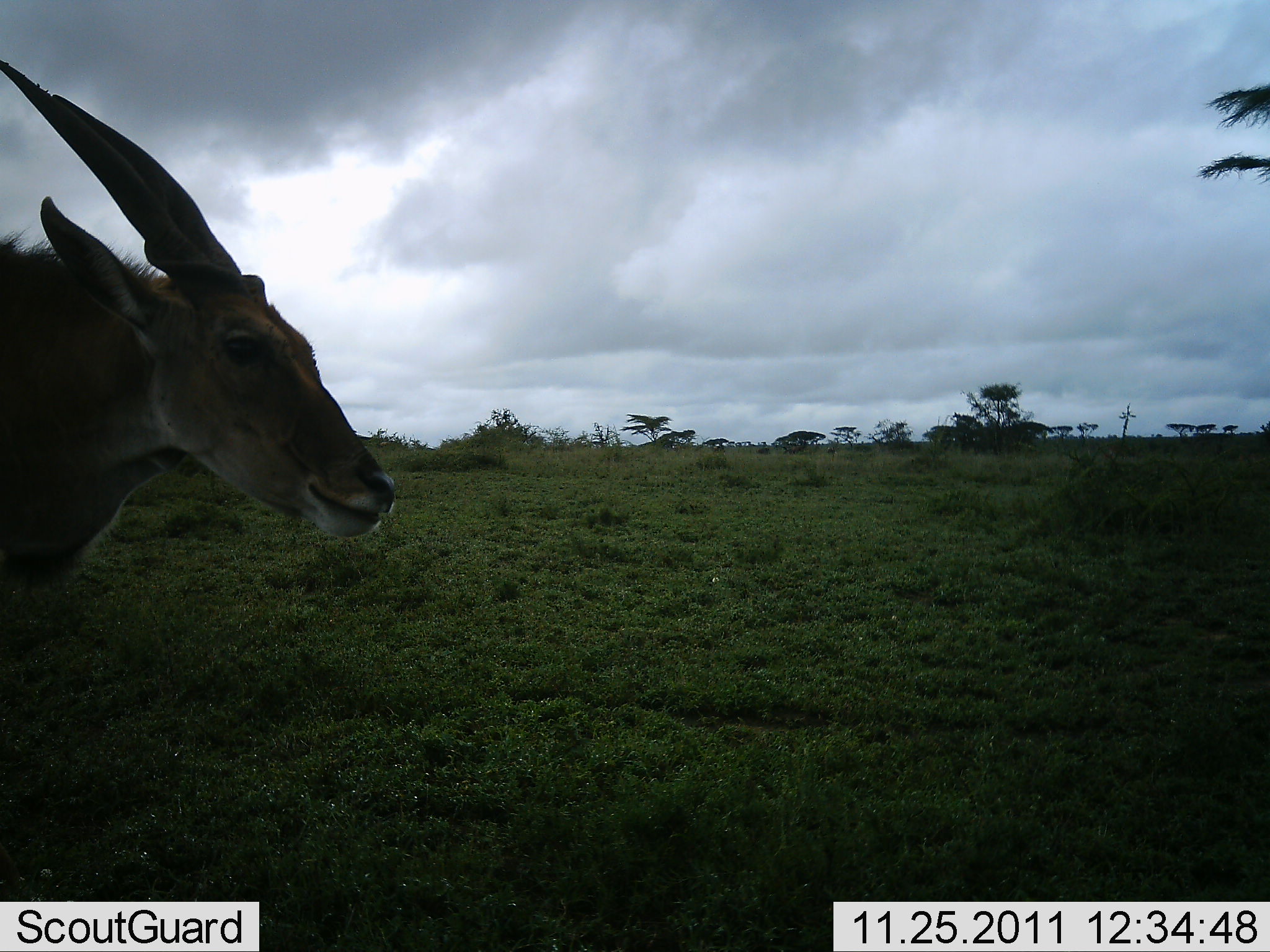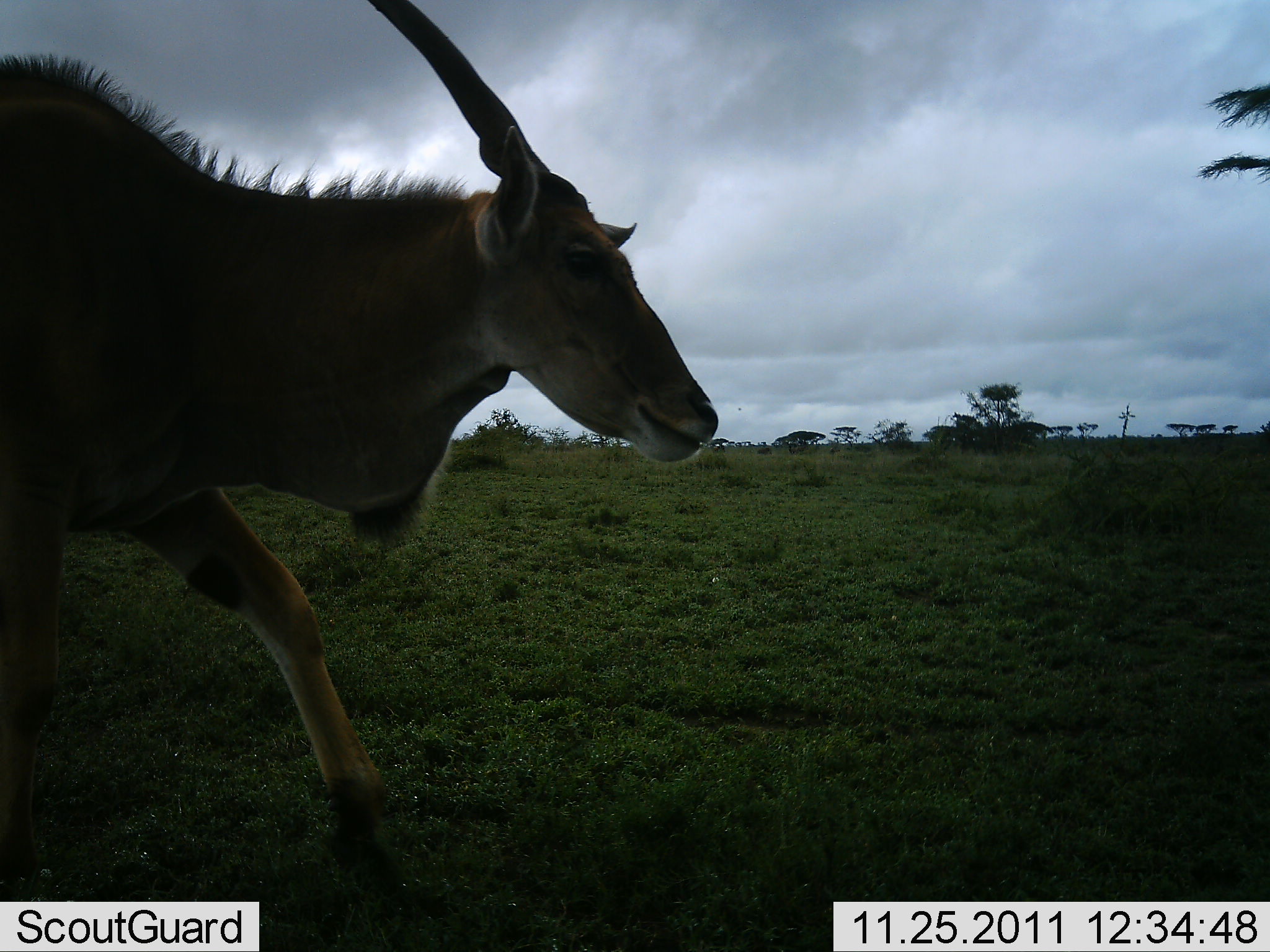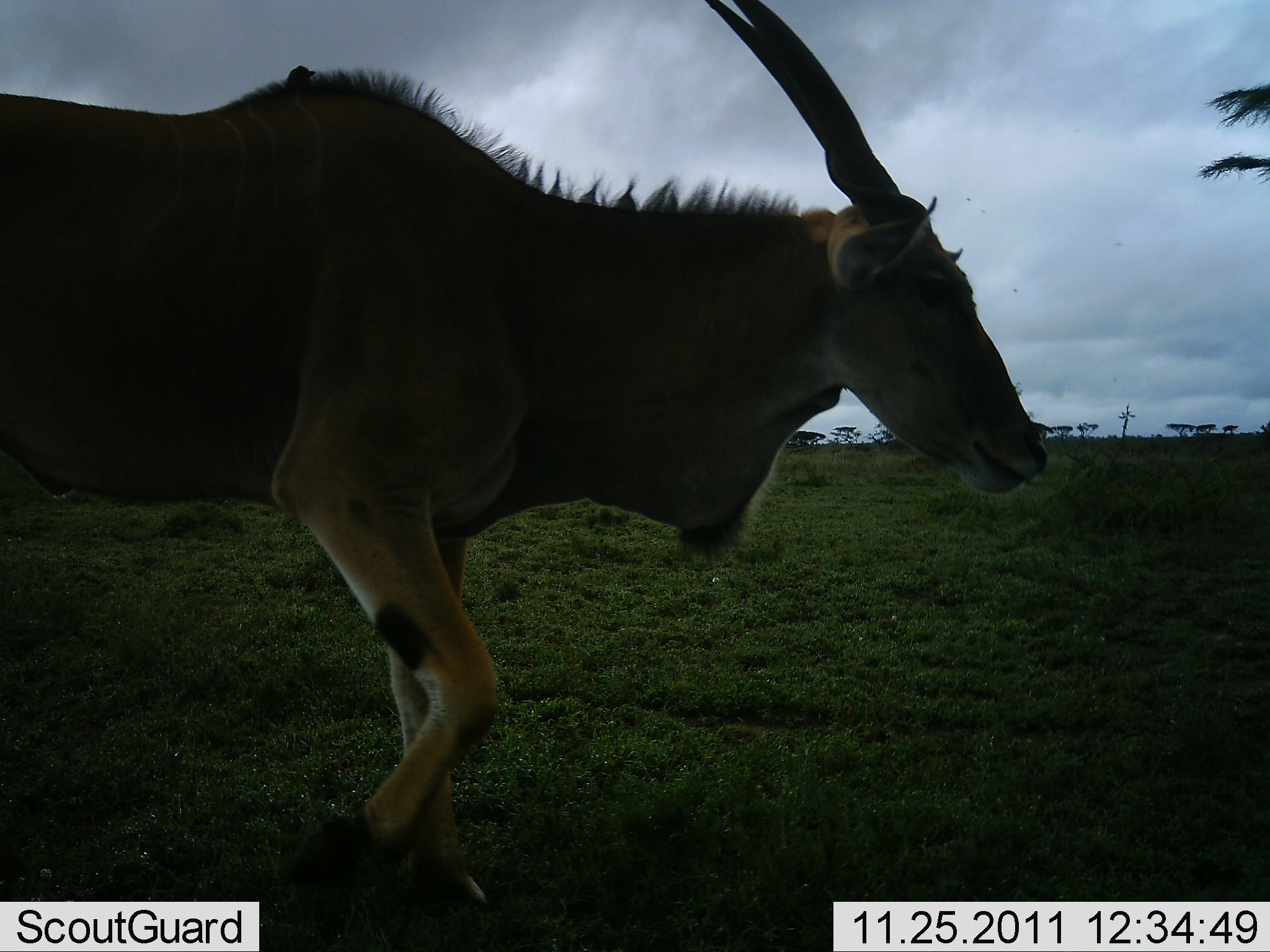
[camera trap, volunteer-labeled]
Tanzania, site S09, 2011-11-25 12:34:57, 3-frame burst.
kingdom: Animalia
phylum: Chordata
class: Mammalia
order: Artiodactyla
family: Bovidae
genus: Tragelaphus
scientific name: Tragelaphus oryx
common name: eland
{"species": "eland (Tragelaphus oryx)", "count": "1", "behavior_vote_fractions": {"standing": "0%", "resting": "0%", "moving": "100%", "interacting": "0%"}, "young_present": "0%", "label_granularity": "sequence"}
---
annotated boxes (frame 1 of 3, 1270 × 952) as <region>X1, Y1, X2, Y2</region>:
animal: <region>0, 47, 393, 667</region>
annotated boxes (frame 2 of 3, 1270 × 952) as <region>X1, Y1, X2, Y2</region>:
animal: <region>1, 0, 721, 903</region>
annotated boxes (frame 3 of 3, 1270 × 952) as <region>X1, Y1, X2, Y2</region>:
animal: <region>1, 0, 1042, 918</region>